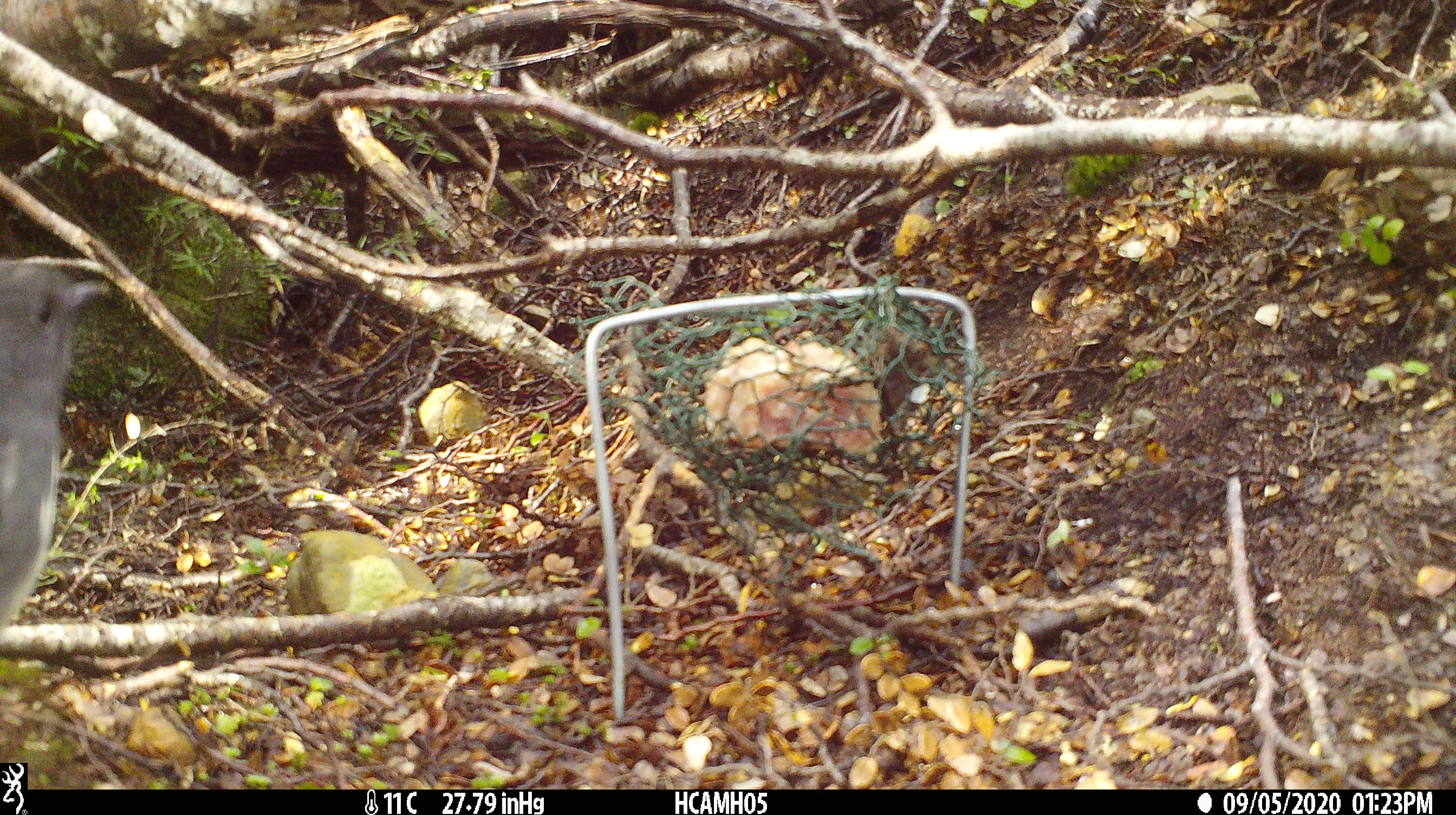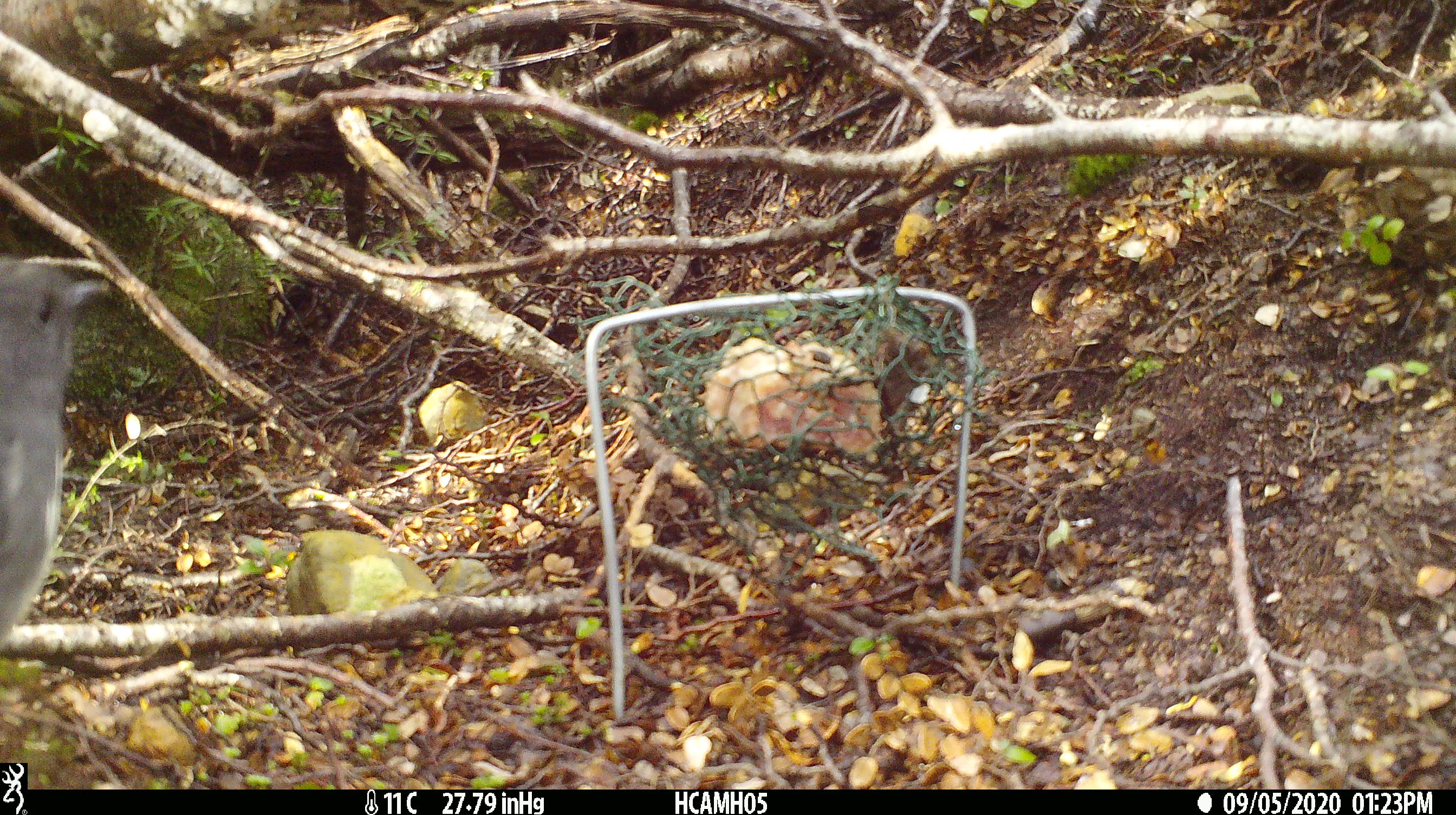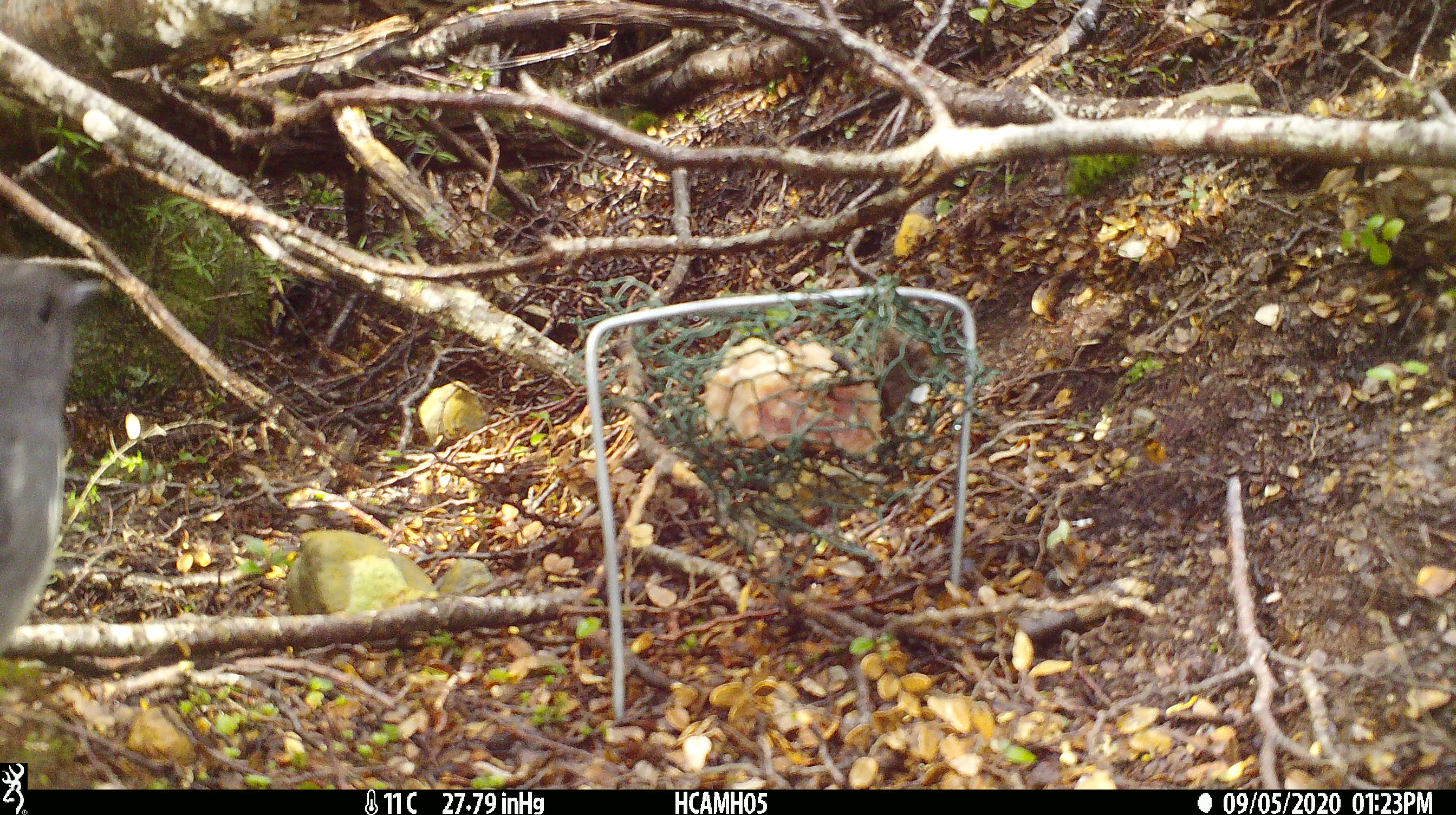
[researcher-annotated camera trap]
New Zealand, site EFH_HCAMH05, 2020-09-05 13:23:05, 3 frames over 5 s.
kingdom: Animalia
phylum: Chordata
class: Aves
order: Passeriformes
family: Petroicidae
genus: Petroica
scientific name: Petroica australis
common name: new zealand robin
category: robin